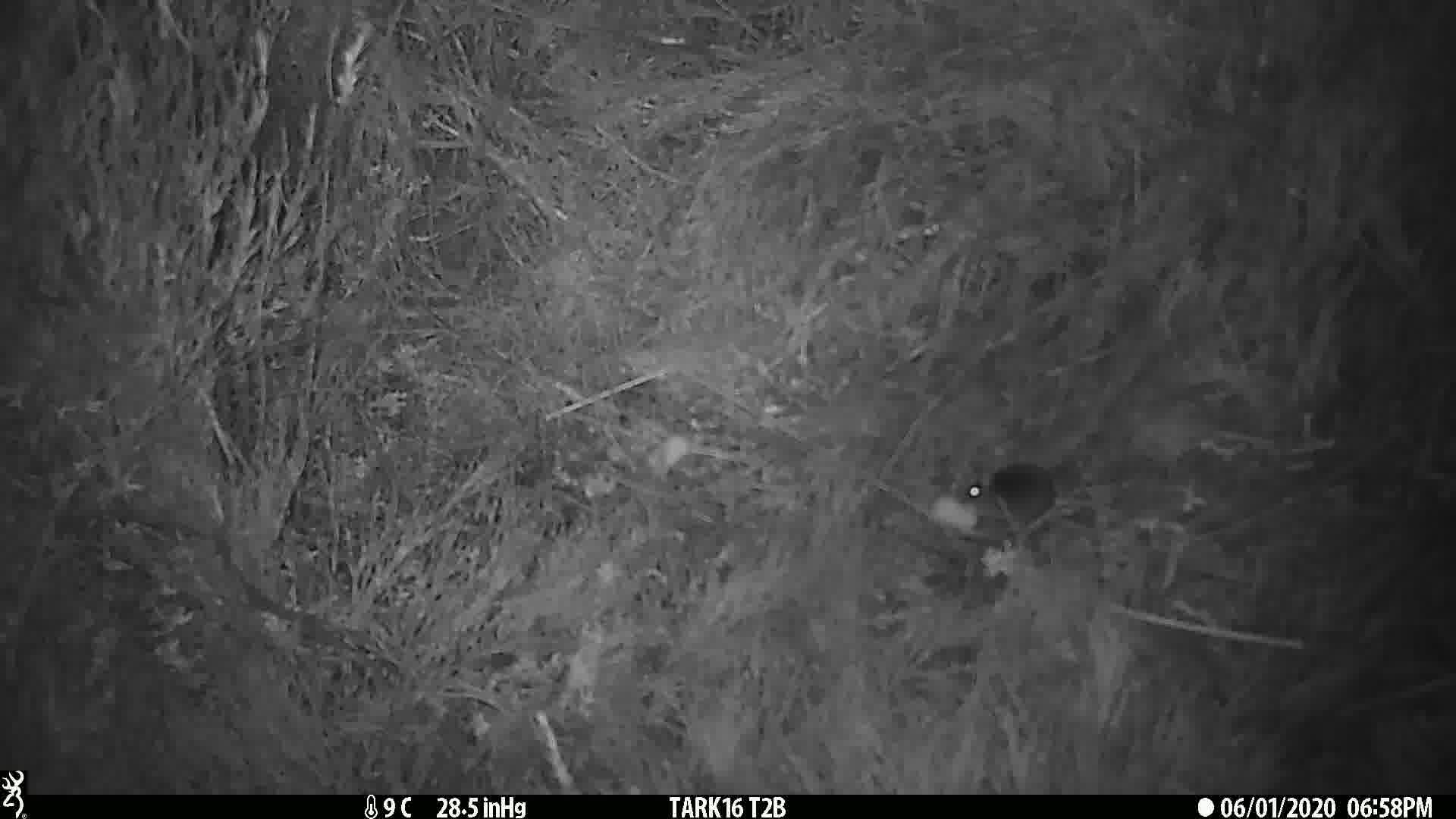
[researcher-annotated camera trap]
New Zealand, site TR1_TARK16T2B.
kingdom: Animalia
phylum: Chordata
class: Mammalia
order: Rodentia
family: Muridae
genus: Mus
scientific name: Mus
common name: mouse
Mouse (Mus).